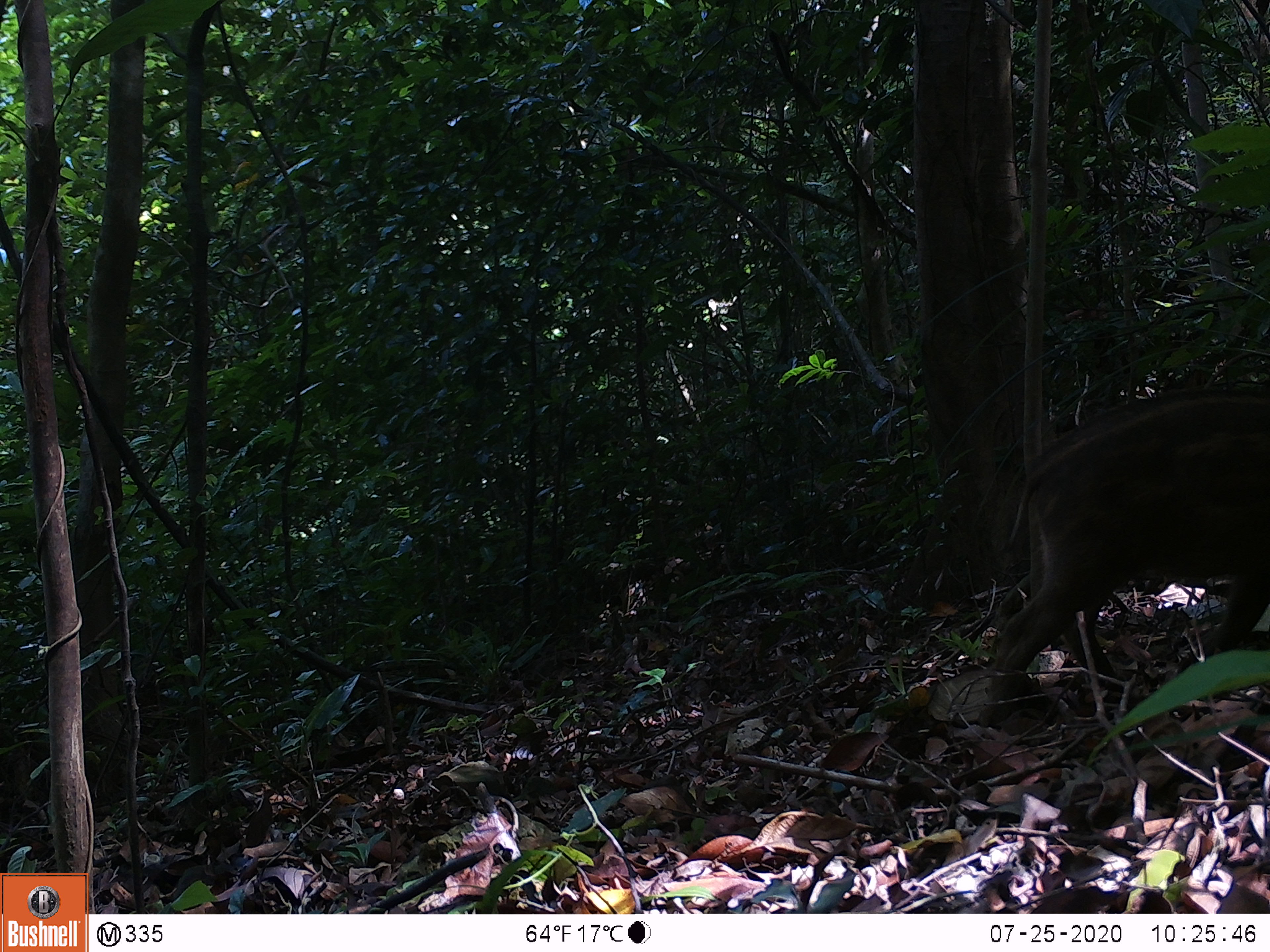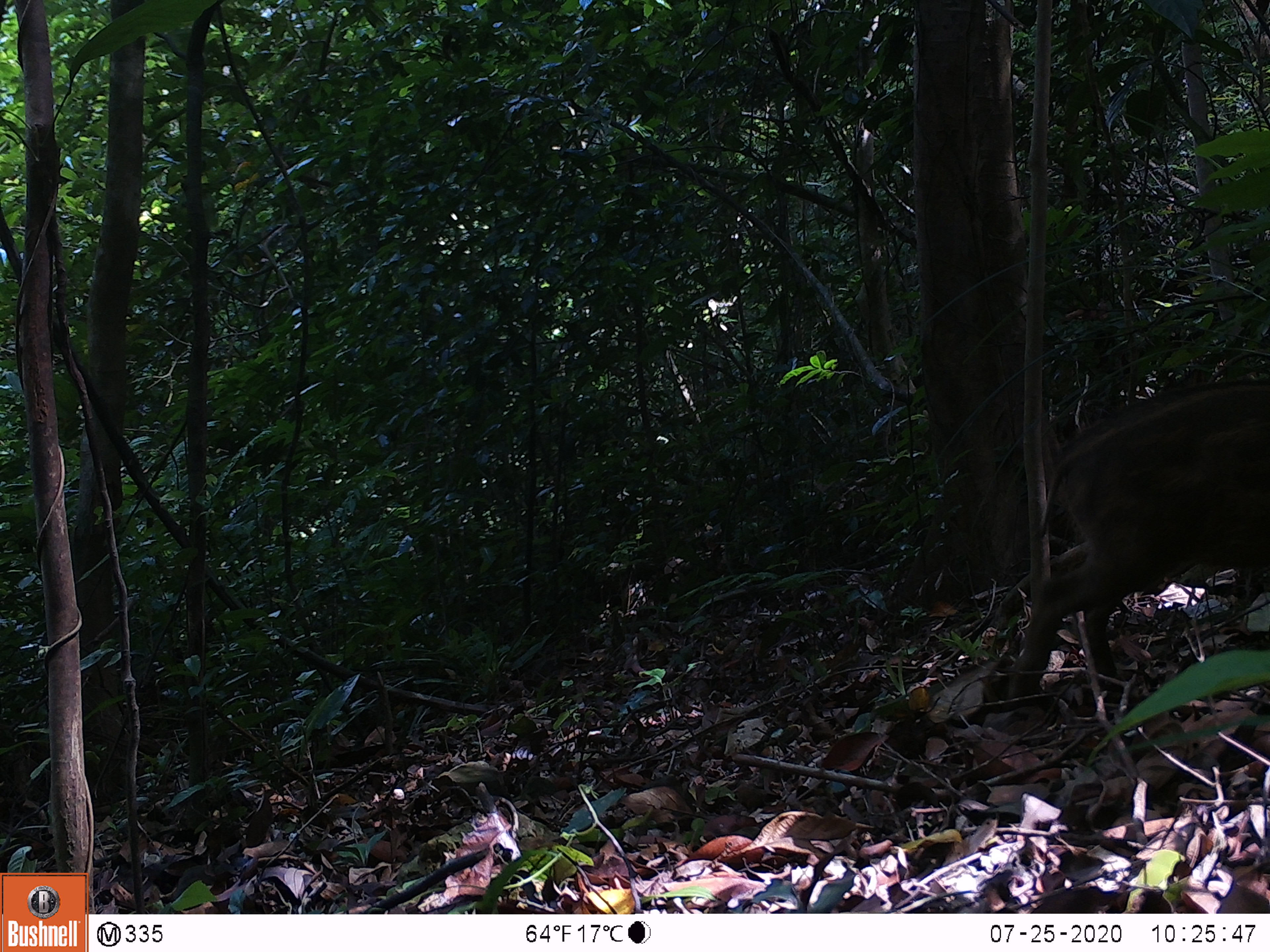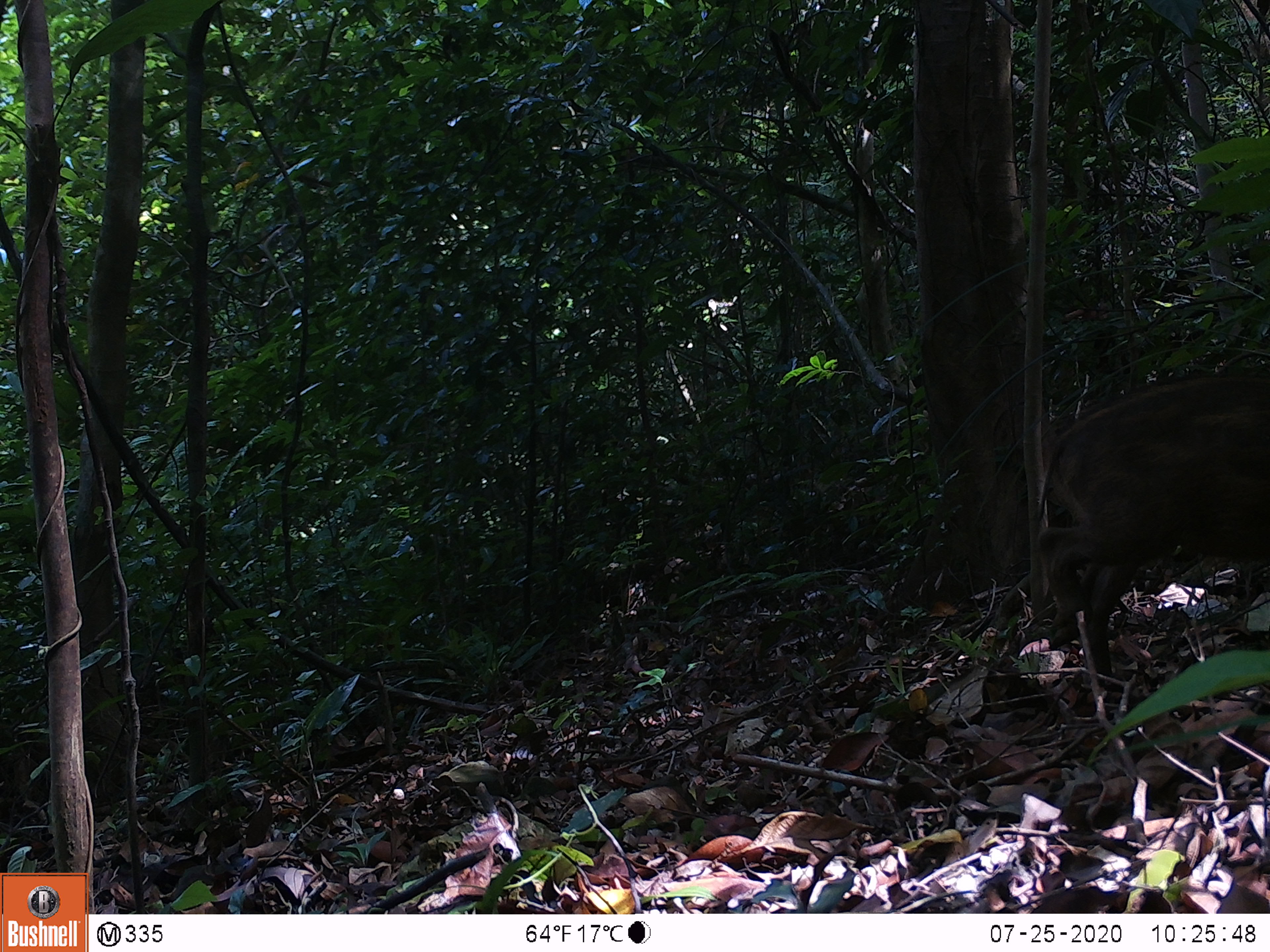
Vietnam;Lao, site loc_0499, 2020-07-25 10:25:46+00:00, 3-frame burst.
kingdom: Animalia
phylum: Chordata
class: Mammalia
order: Artiodactyla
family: Suidae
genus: Sus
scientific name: Sus scrofa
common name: eurasian wild pig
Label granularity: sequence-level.